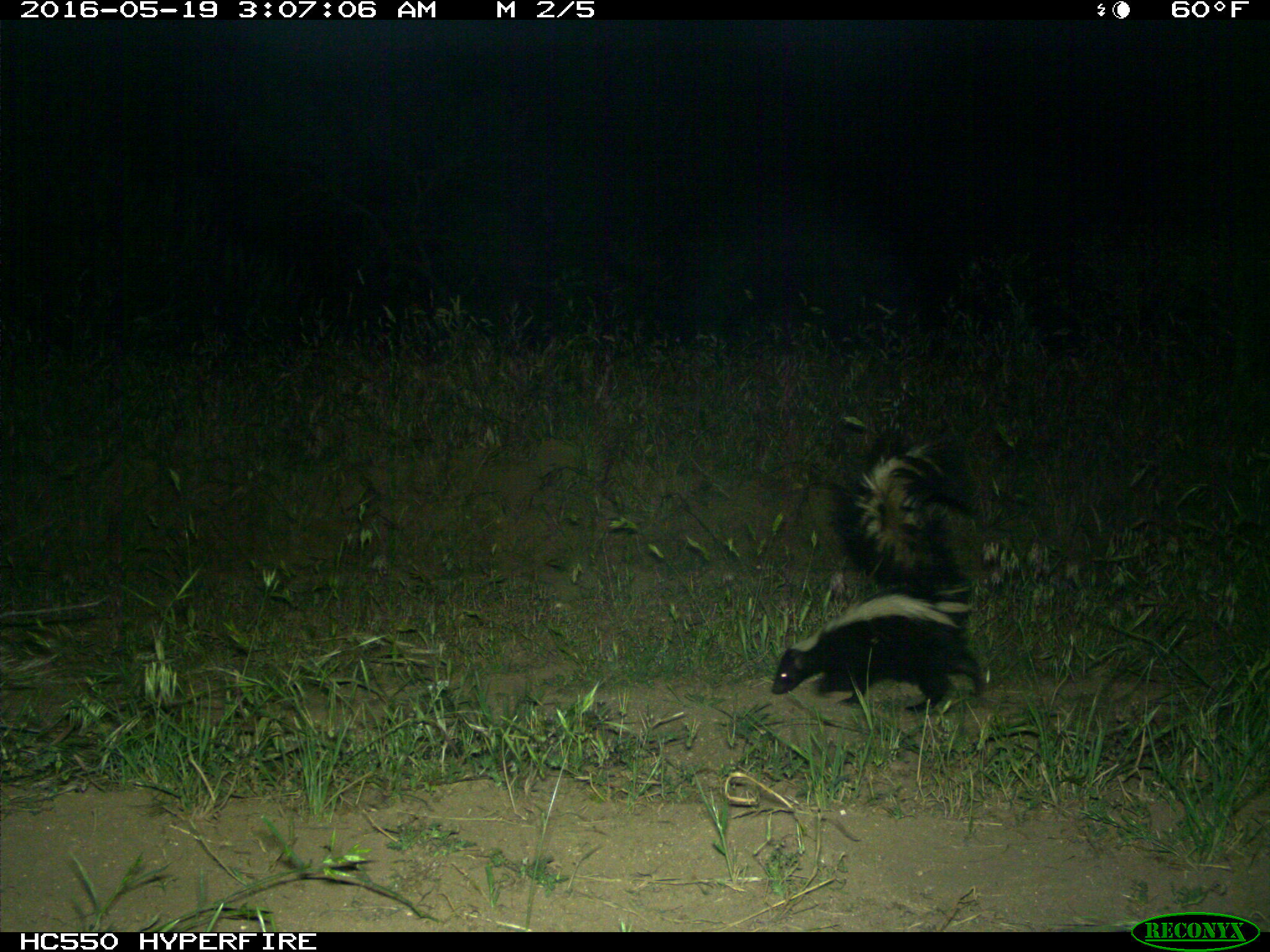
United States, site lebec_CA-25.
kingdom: Animalia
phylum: Chordata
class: Mammalia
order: Carnivora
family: Mephitidae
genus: Mephitis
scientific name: Mephitis mephitis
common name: striped skunk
Mephitis mephitis (striped skunk).